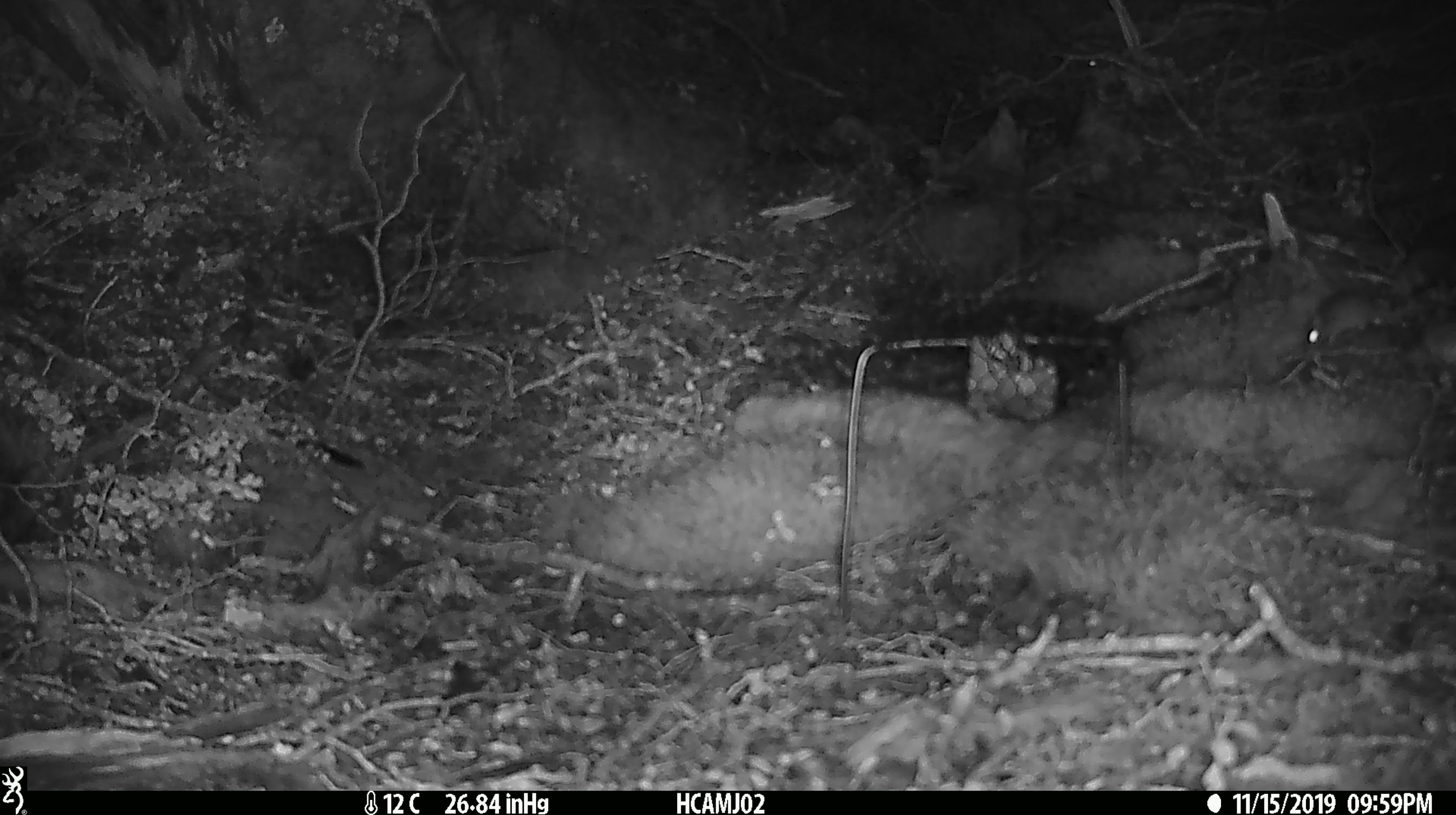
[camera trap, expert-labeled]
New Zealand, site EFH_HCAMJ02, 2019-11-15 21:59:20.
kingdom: Animalia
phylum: Chordata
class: Mammalia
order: Rodentia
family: Muridae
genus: Mus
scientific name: Mus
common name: mouse